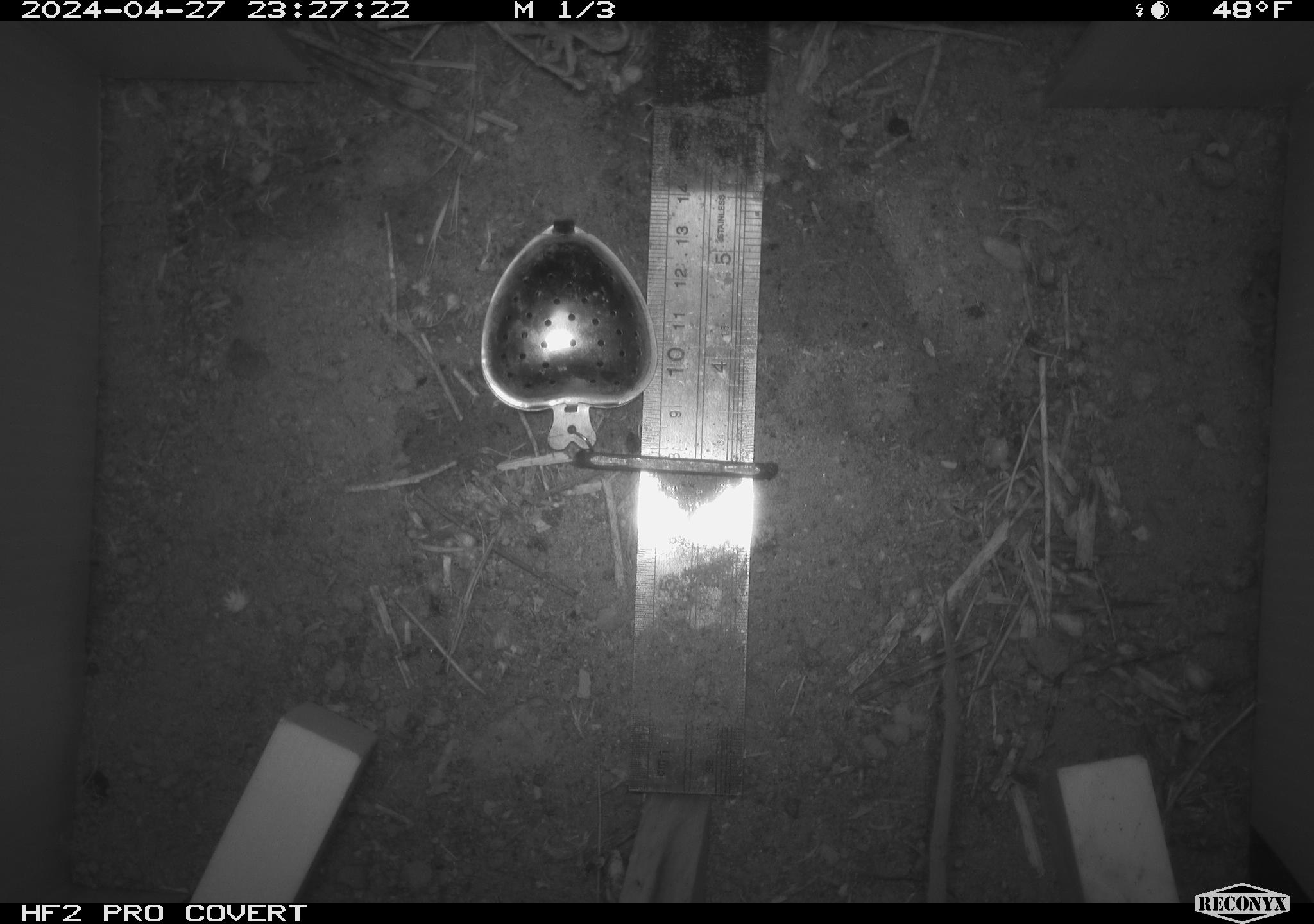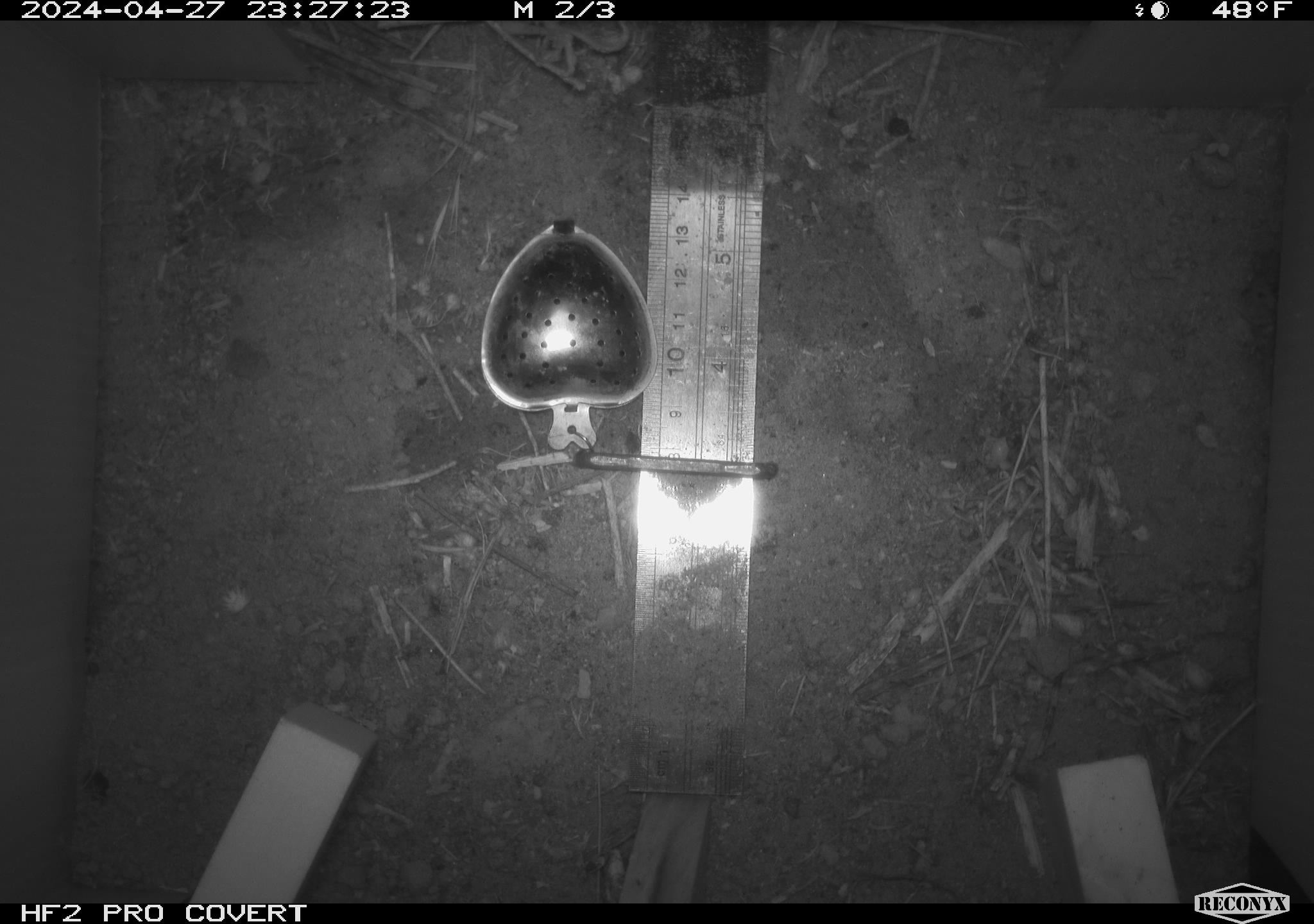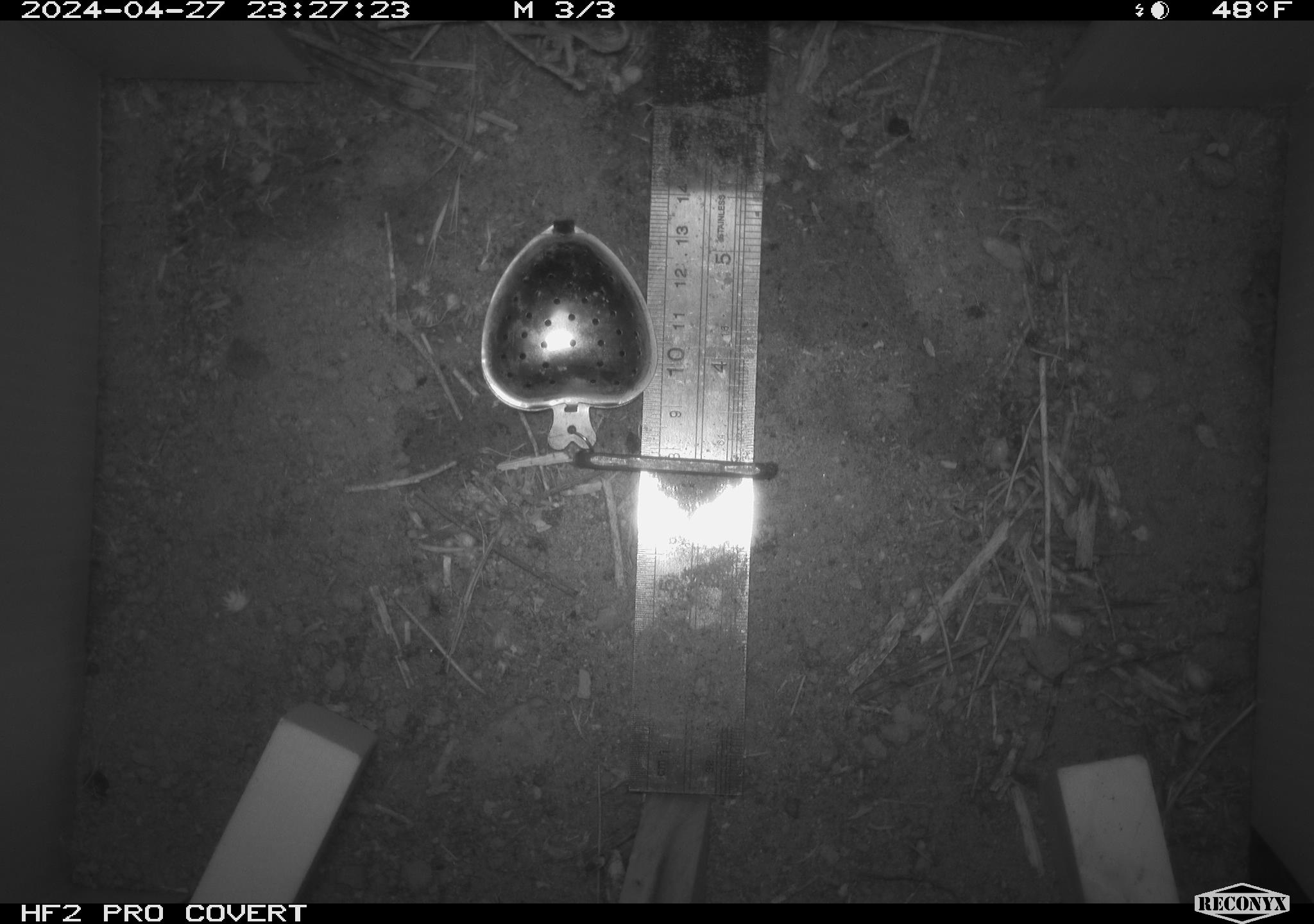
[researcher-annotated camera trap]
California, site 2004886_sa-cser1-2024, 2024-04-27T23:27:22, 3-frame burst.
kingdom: Animalia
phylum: Chordata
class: Mammalia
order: Rodentia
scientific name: Rodentia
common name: rodent